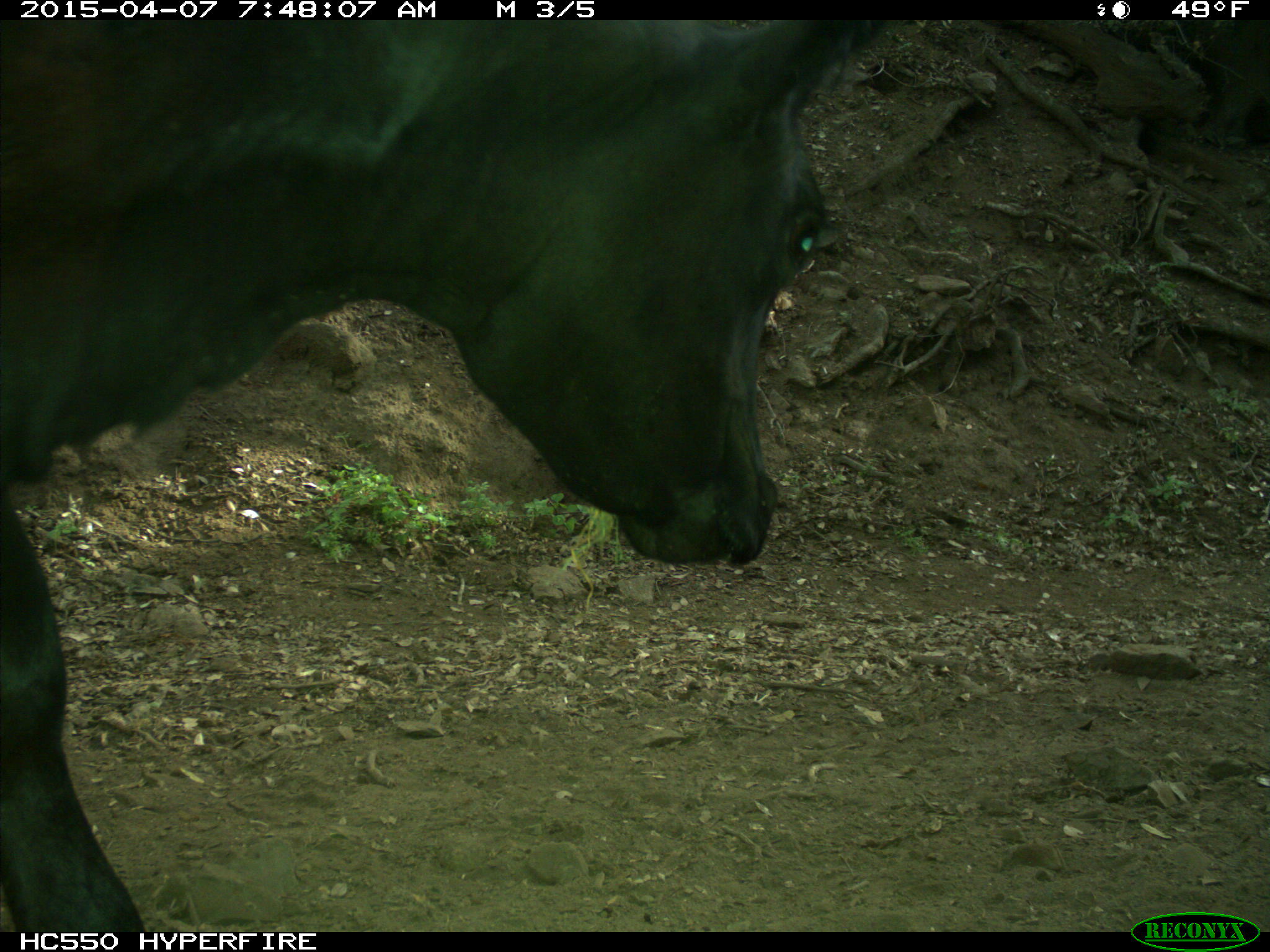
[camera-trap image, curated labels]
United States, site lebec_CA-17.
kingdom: Animalia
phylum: Chordata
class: Mammalia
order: Artiodactyla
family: Bovidae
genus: Bos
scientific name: Bos taurus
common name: domestic cow